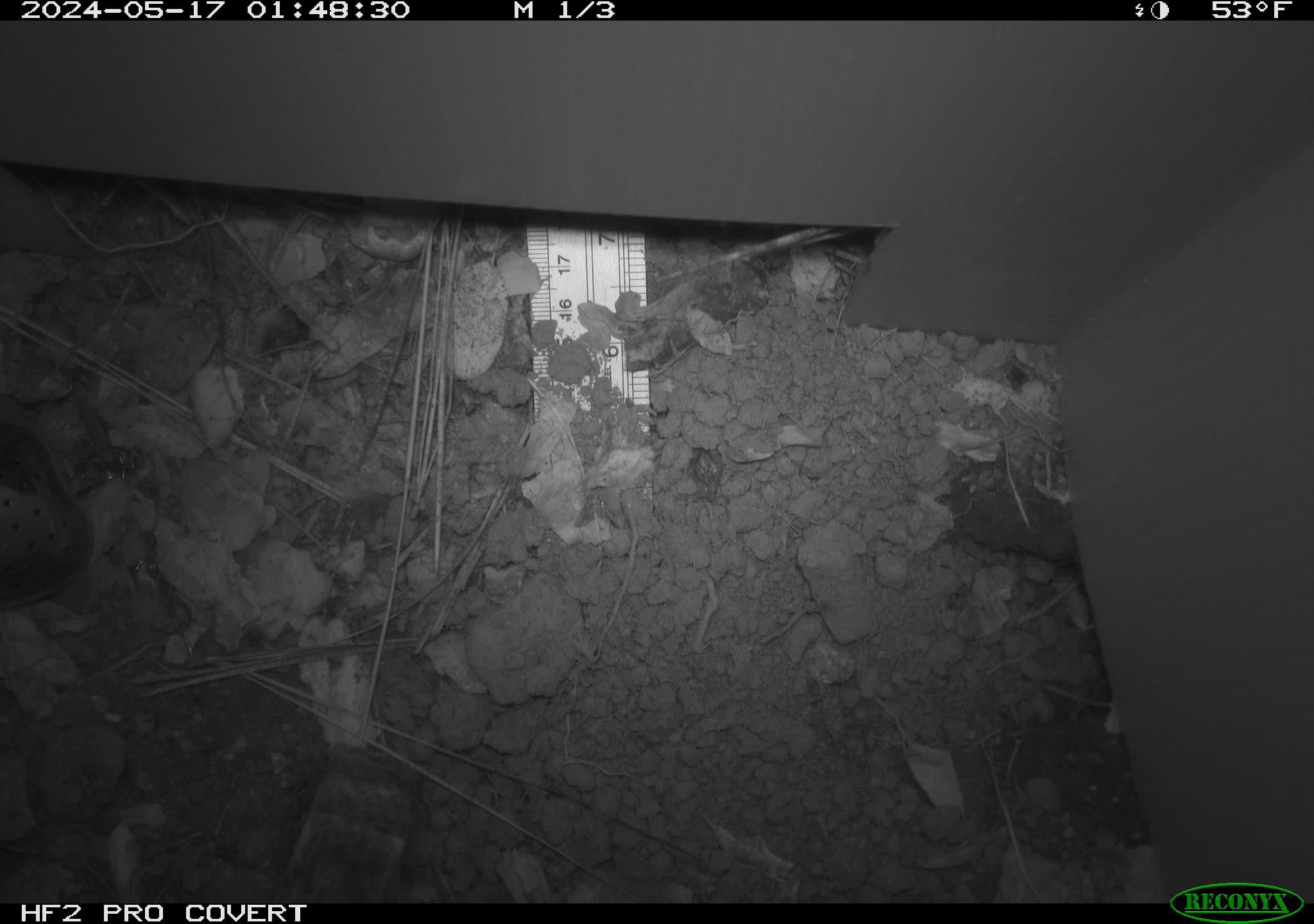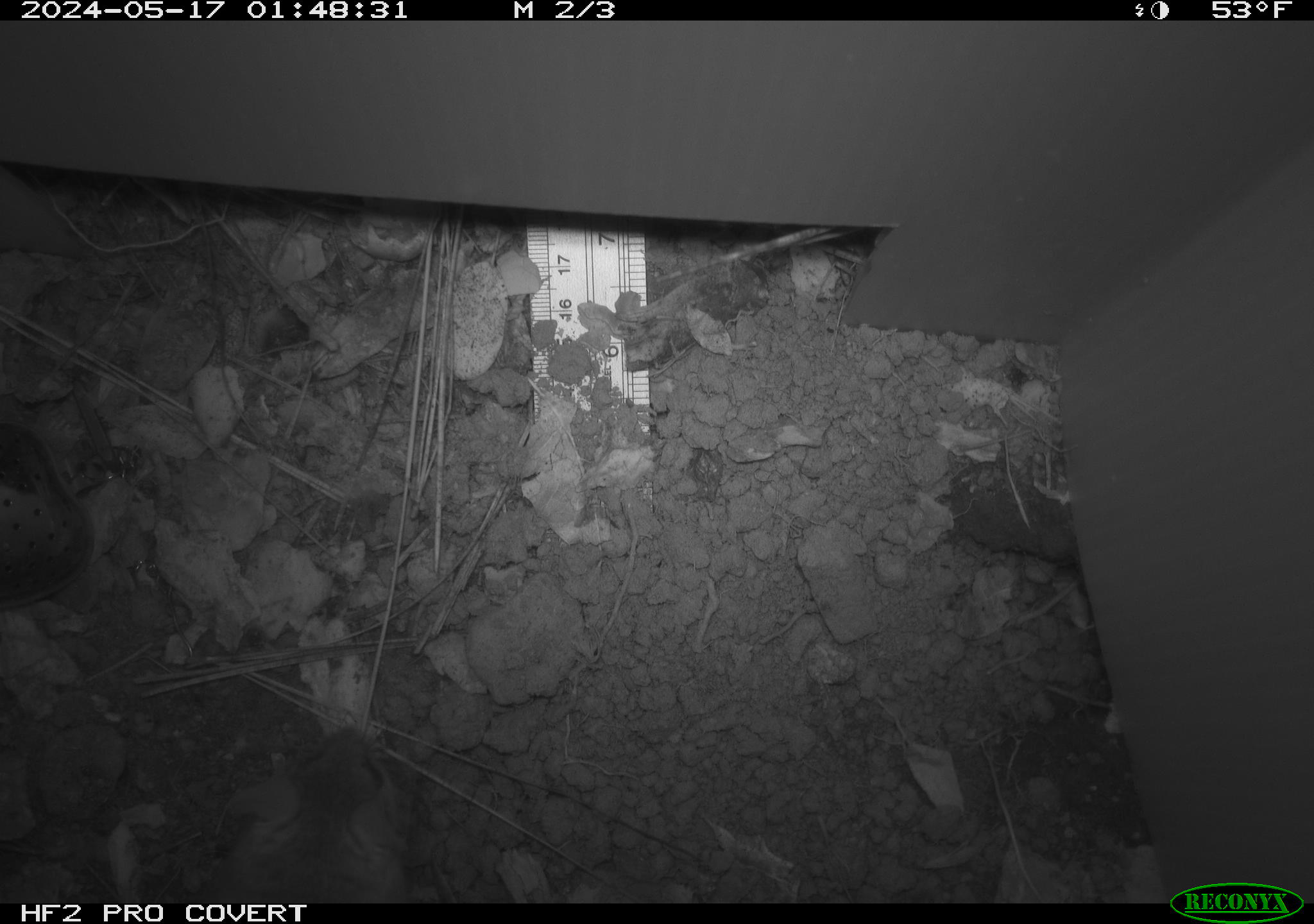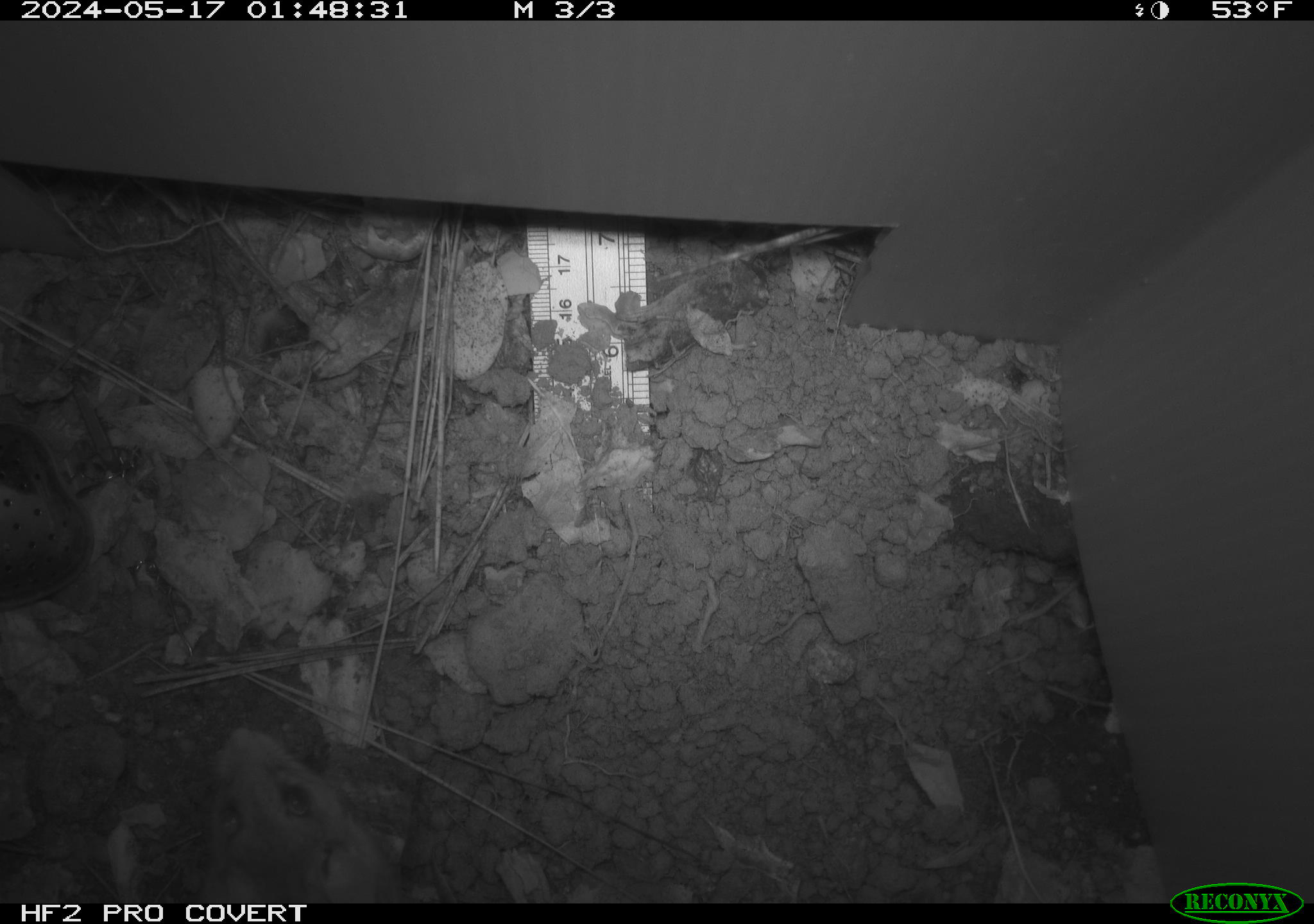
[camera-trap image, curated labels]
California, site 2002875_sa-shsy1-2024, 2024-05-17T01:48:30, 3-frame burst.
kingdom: Animalia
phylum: Chordata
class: Mammalia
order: Rodentia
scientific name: Rodentia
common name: rodent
Rodent (Rodentia).